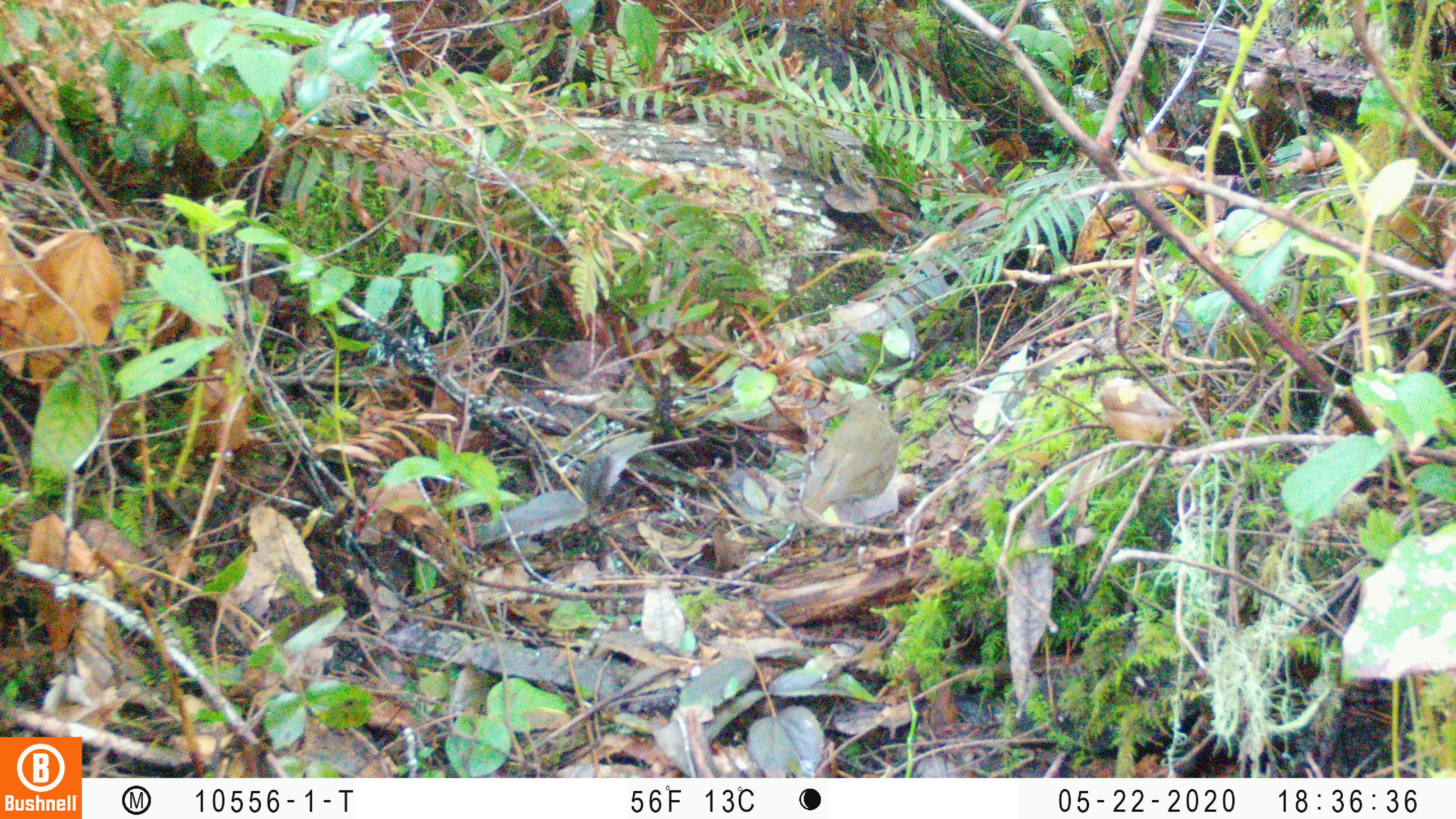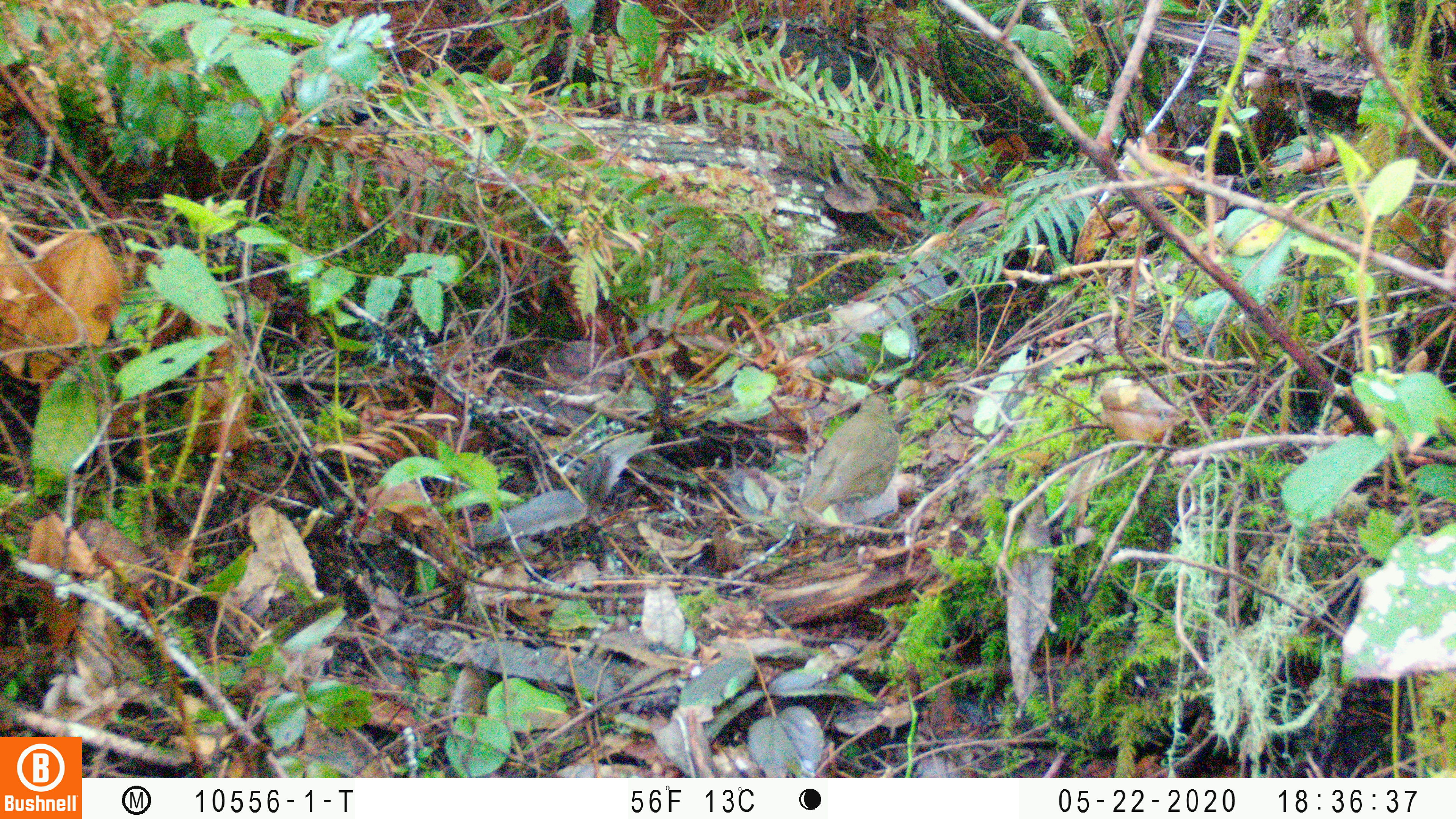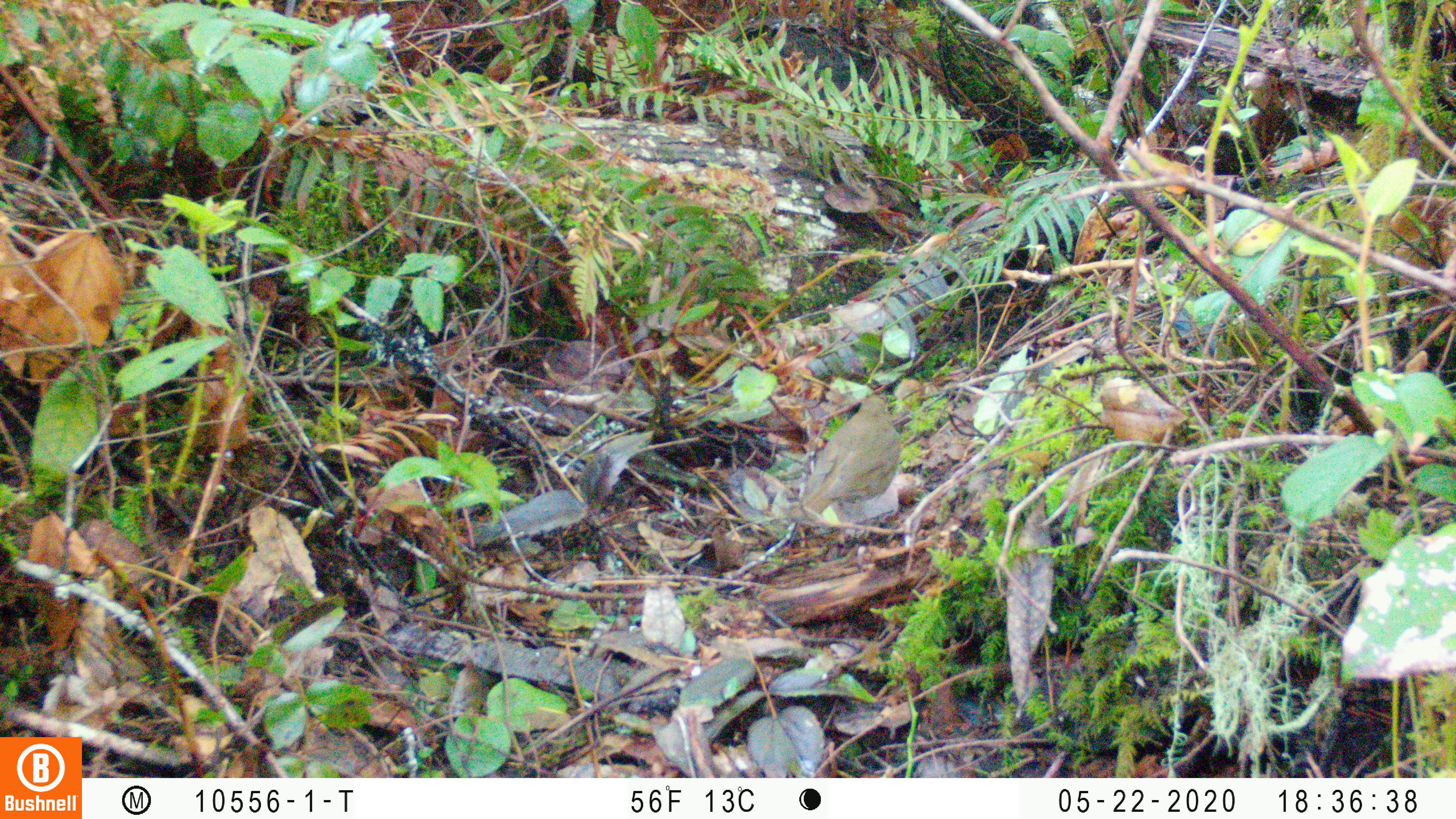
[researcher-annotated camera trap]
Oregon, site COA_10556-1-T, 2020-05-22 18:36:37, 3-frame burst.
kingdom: Animalia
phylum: Chordata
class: Aves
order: Passeriformes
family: Turdidae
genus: Catharus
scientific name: Catharus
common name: brown thrushes and nightingale-thrushes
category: catharus species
Catharus species (brown thrushes and nightingale-thrushes) (Catharus).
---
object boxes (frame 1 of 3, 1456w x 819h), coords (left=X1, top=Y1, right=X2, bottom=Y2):
catharus species: (left=781, top=385, right=899, bottom=552)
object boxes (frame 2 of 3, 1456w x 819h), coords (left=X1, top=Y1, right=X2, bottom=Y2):
catharus species: (left=776, top=389, right=899, bottom=541)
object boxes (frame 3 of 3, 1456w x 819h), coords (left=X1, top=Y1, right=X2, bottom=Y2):
catharus species: (left=779, top=389, right=903, bottom=550)